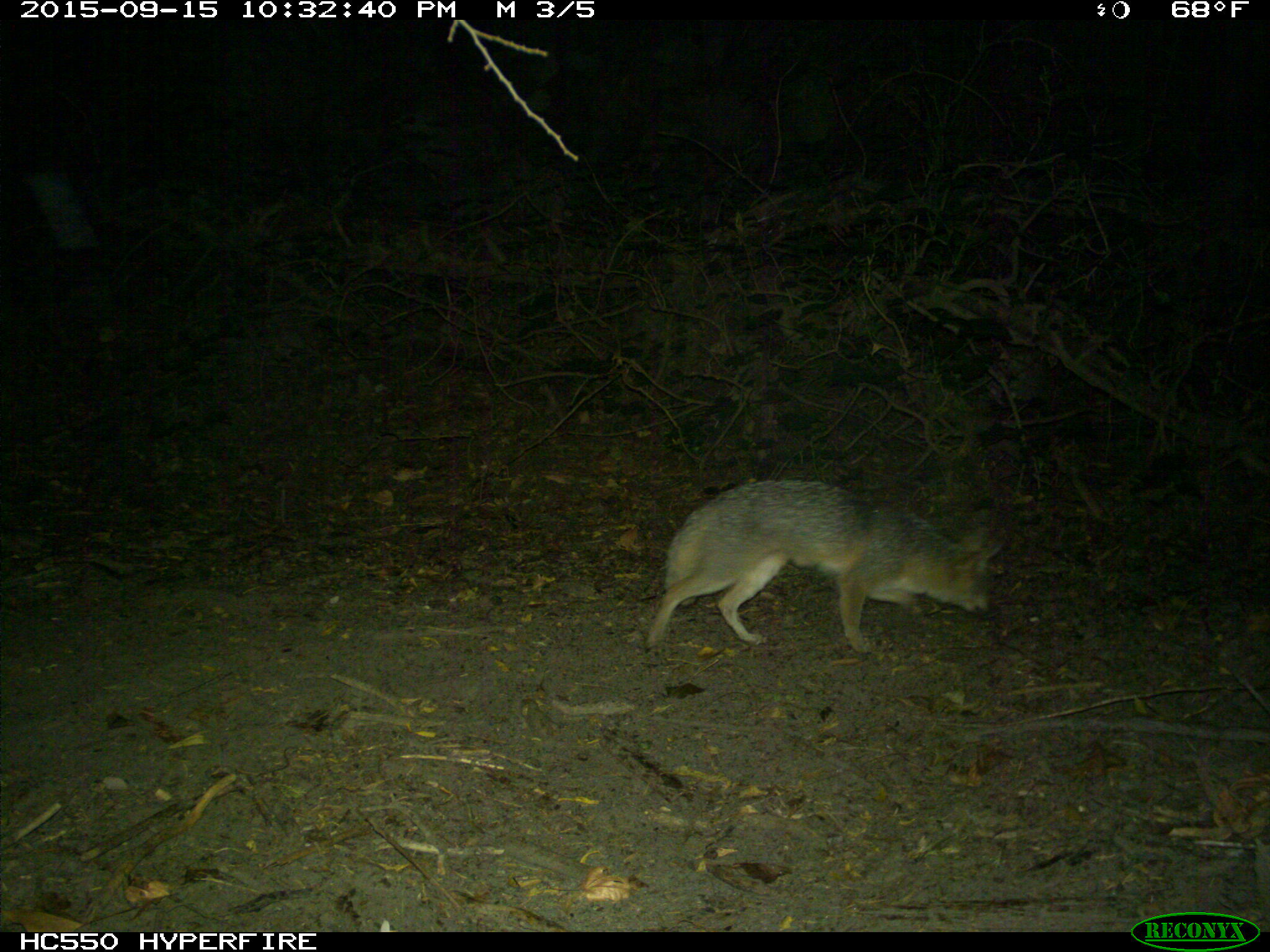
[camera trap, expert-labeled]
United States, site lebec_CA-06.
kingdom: Animalia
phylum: Chordata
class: Mammalia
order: Carnivora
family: Canidae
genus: Urocyon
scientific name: Urocyon cinereoargenteus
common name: gray fox